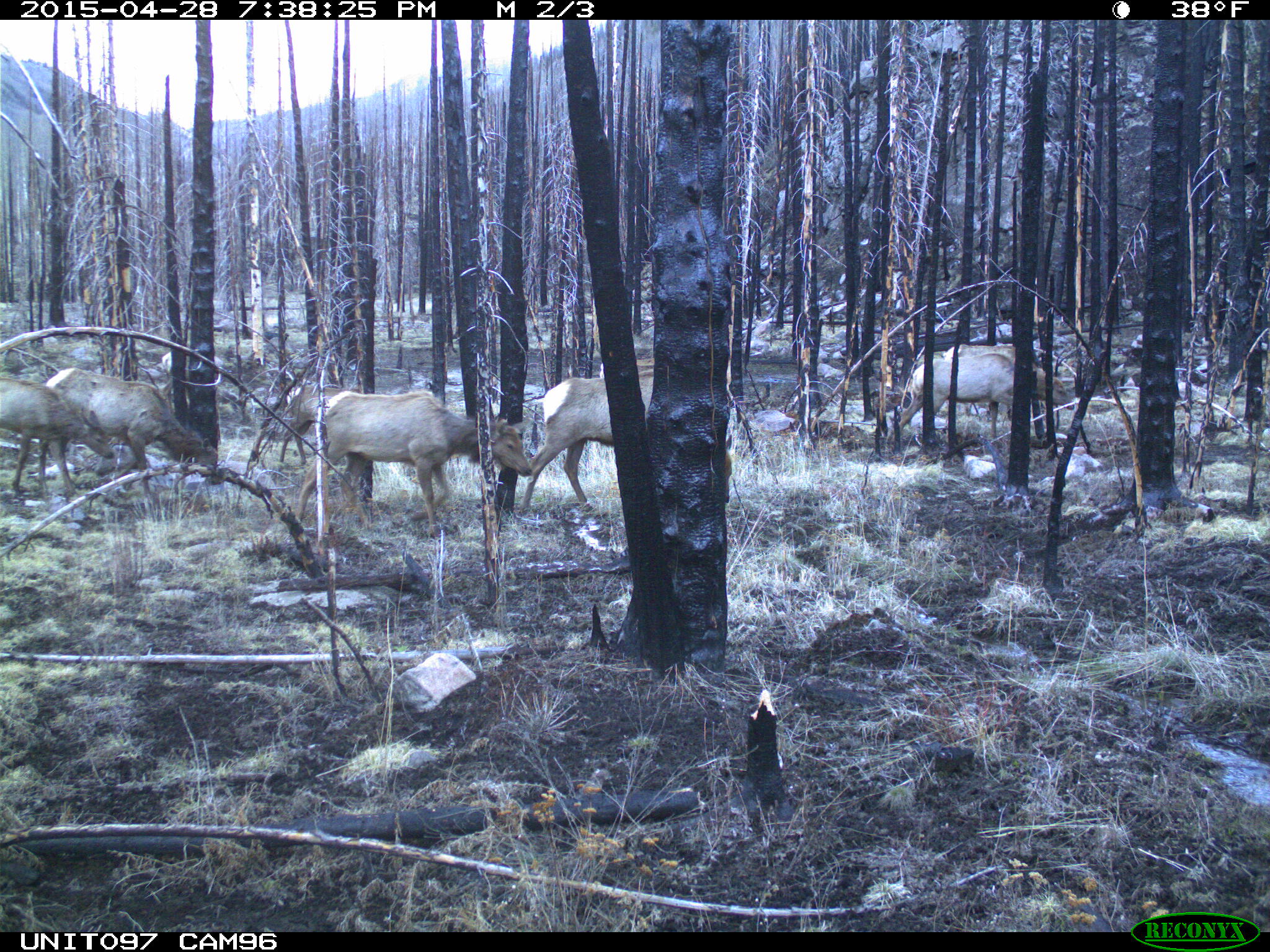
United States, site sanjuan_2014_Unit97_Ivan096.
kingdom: Animalia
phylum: Chordata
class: Mammalia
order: Artiodactyla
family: Cervidae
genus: Cervus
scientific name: Cervus elaphus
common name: red deer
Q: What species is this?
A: Cervus elaphus (red deer).